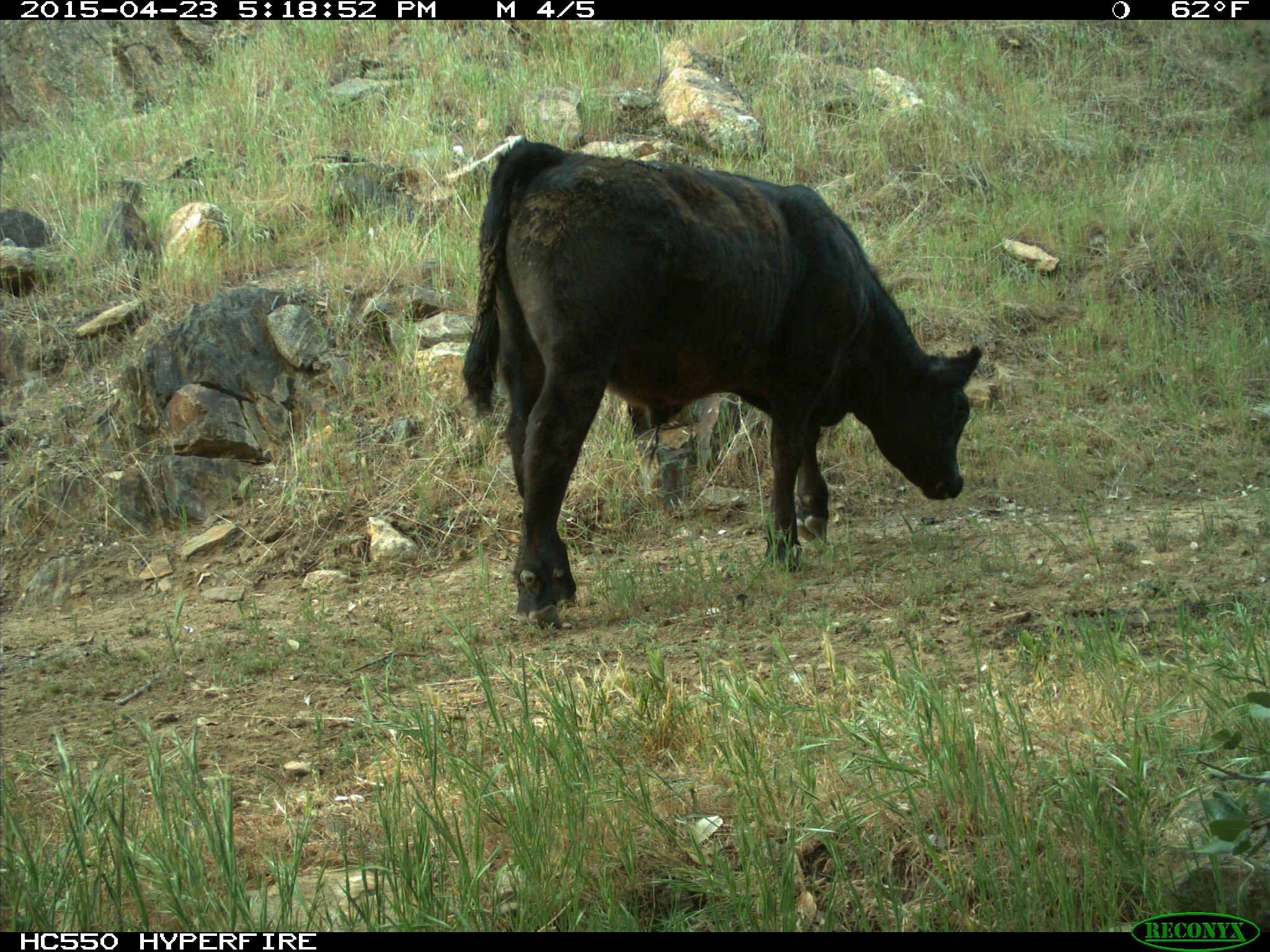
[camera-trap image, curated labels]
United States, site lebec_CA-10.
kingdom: Animalia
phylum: Chordata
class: Mammalia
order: Artiodactyla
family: Bovidae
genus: Bos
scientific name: Bos taurus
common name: domestic cow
Bos taurus (domestic cow).